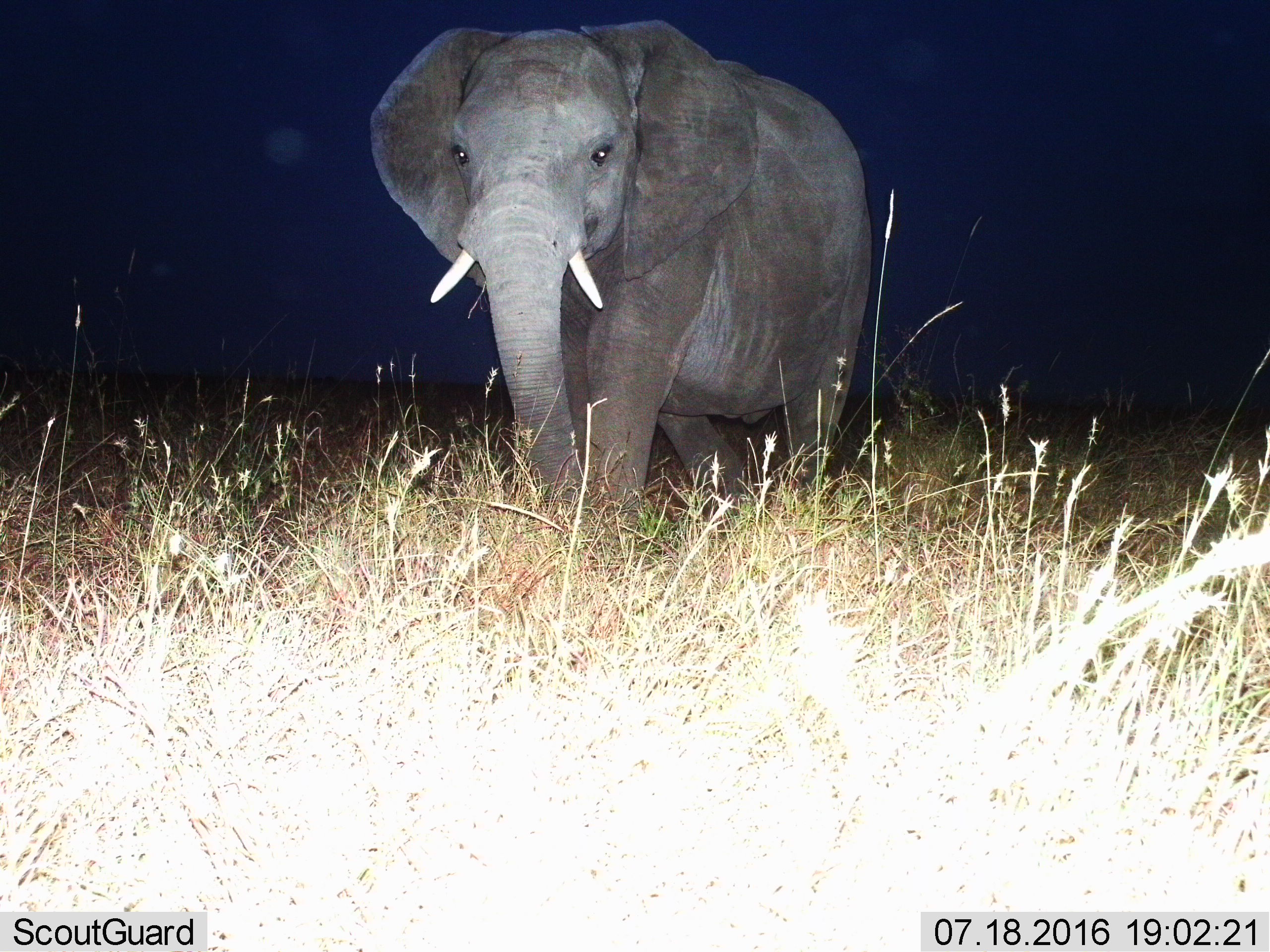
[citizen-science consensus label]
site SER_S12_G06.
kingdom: Animalia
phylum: Chordata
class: Mammalia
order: Proboscidea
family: Elephantidae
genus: Loxodonta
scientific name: Loxodonta africana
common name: african bush elephant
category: elephant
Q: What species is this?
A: Elephant (african bush elephant) (Loxodonta africana).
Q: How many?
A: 1.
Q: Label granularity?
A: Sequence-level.